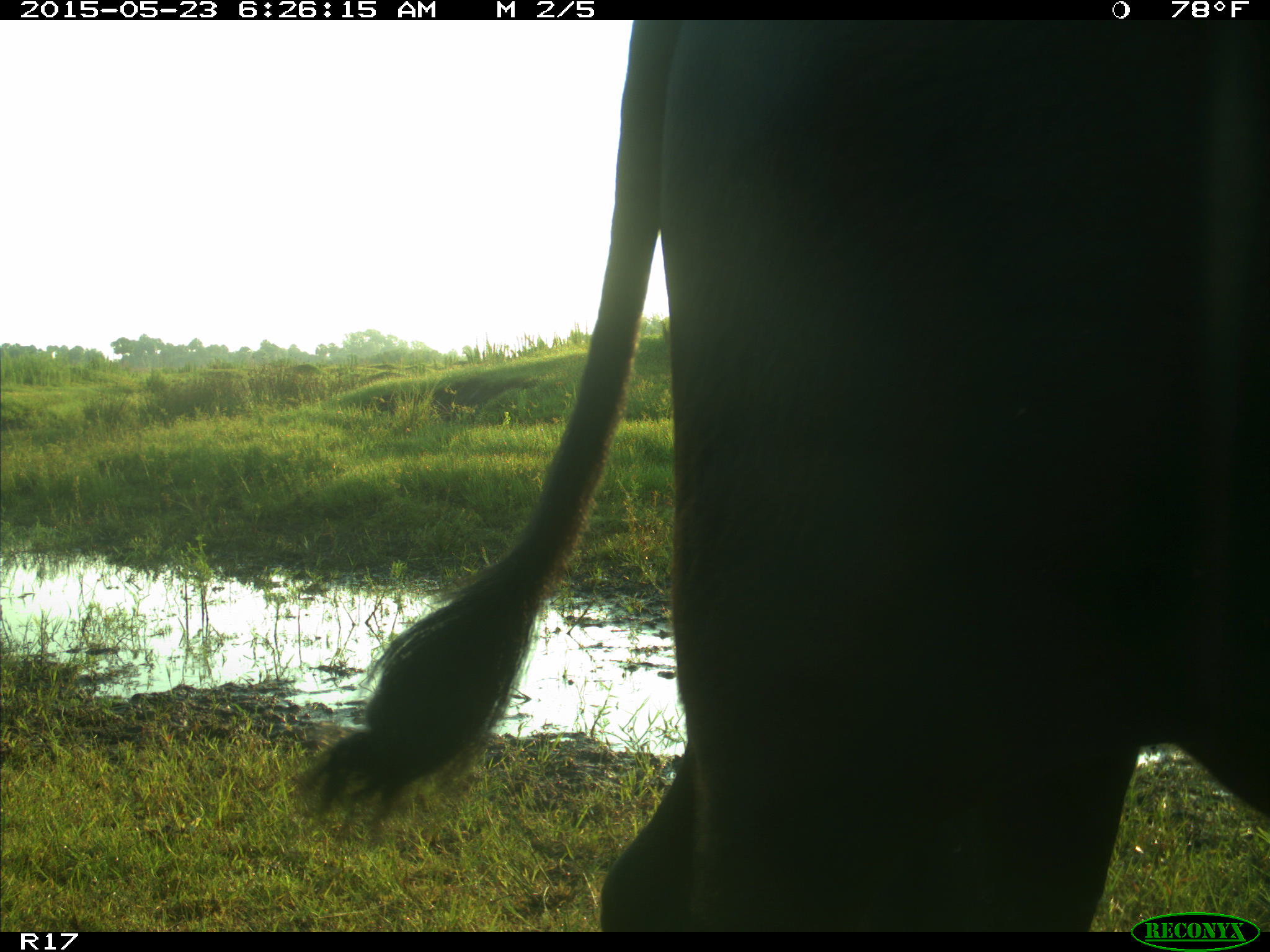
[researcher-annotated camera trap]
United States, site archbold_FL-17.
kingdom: Animalia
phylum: Chordata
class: Mammalia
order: Artiodactyla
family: Bovidae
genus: Bos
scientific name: Bos taurus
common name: domestic cow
Bos taurus (domestic cow).